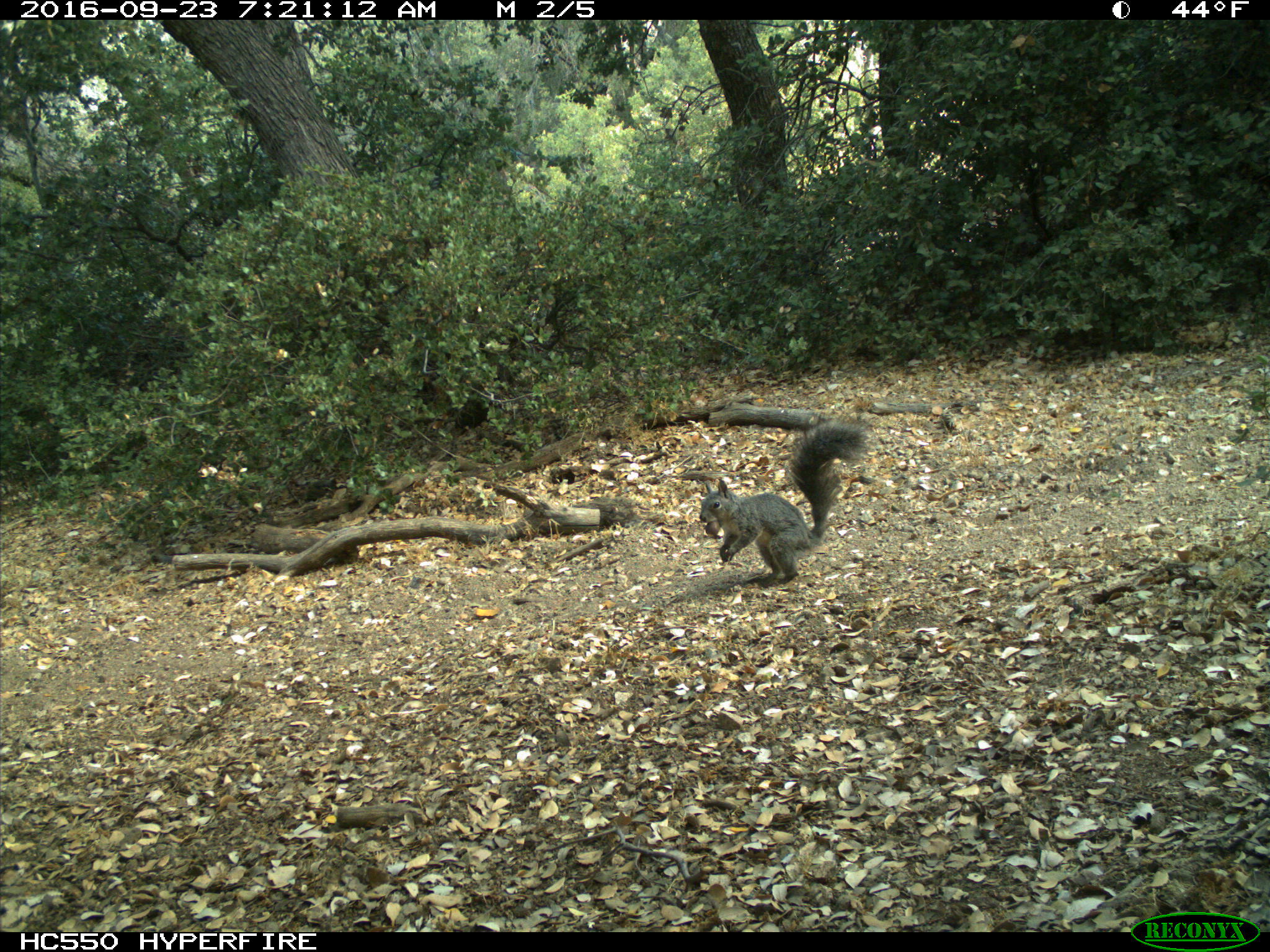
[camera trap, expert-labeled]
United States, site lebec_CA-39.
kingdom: Animalia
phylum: Chordata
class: Mammalia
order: Rodentia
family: Sciuridae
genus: Sciurus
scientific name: Sciurus carolinensis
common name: eastern gray squirrel